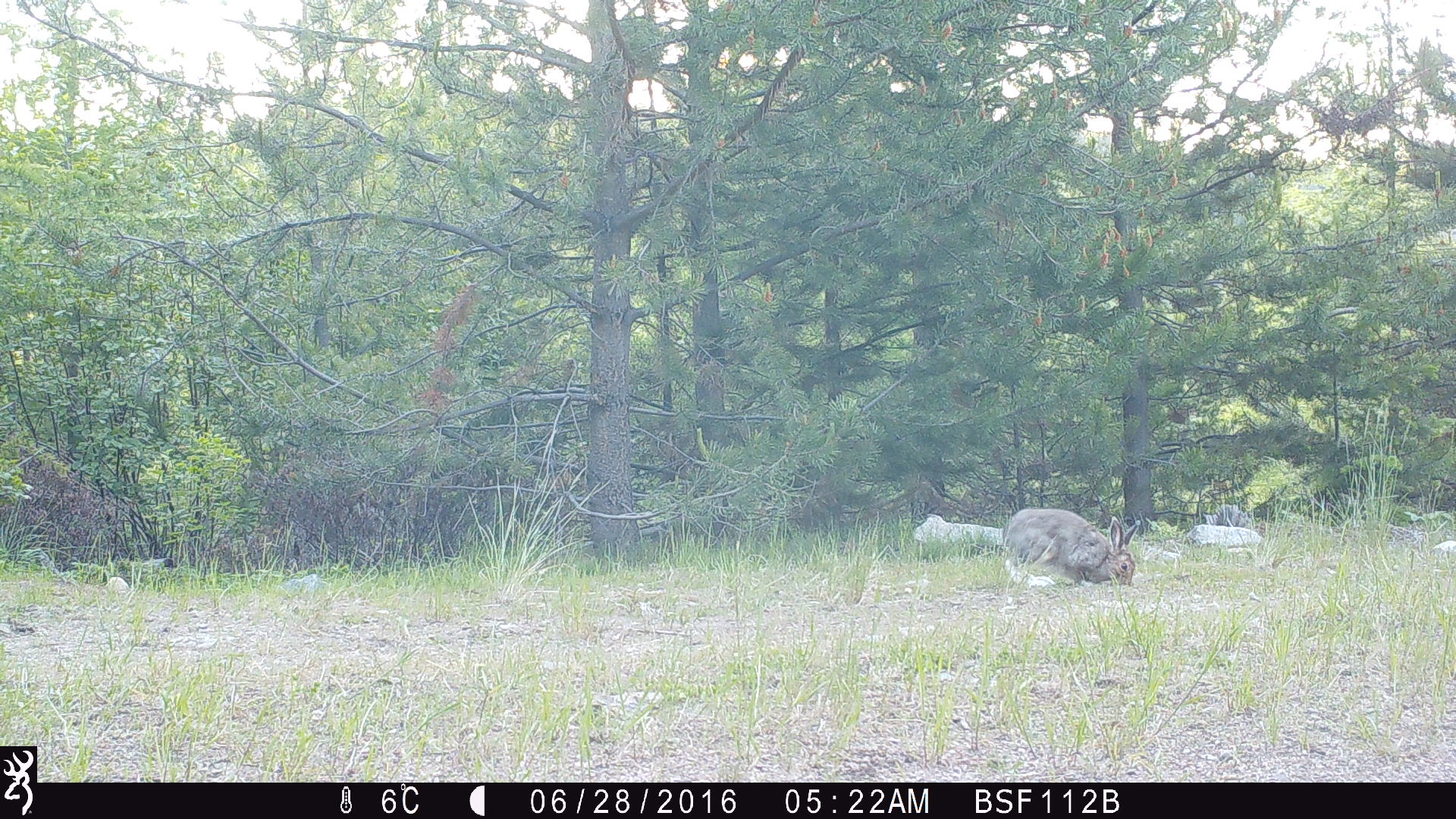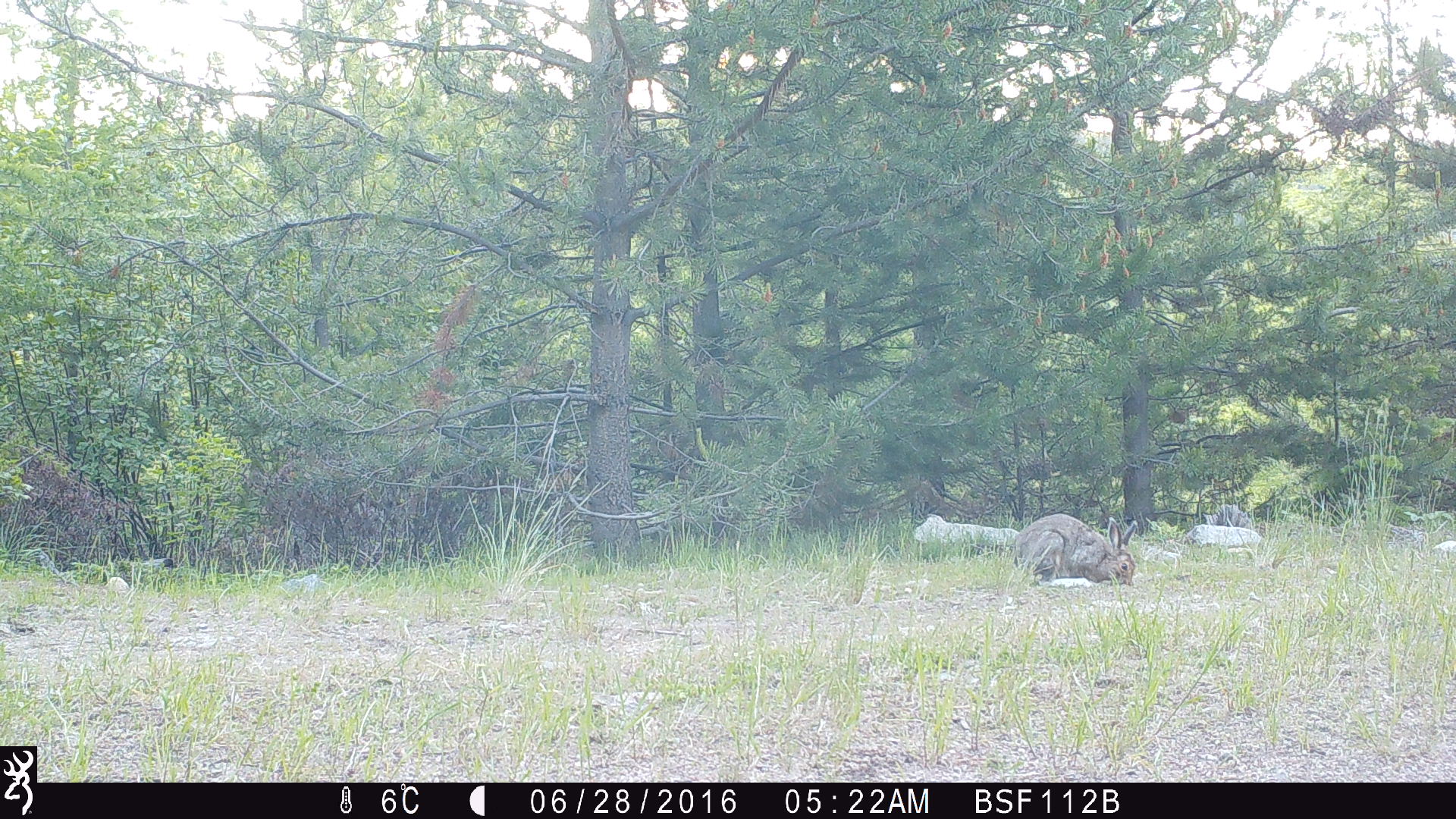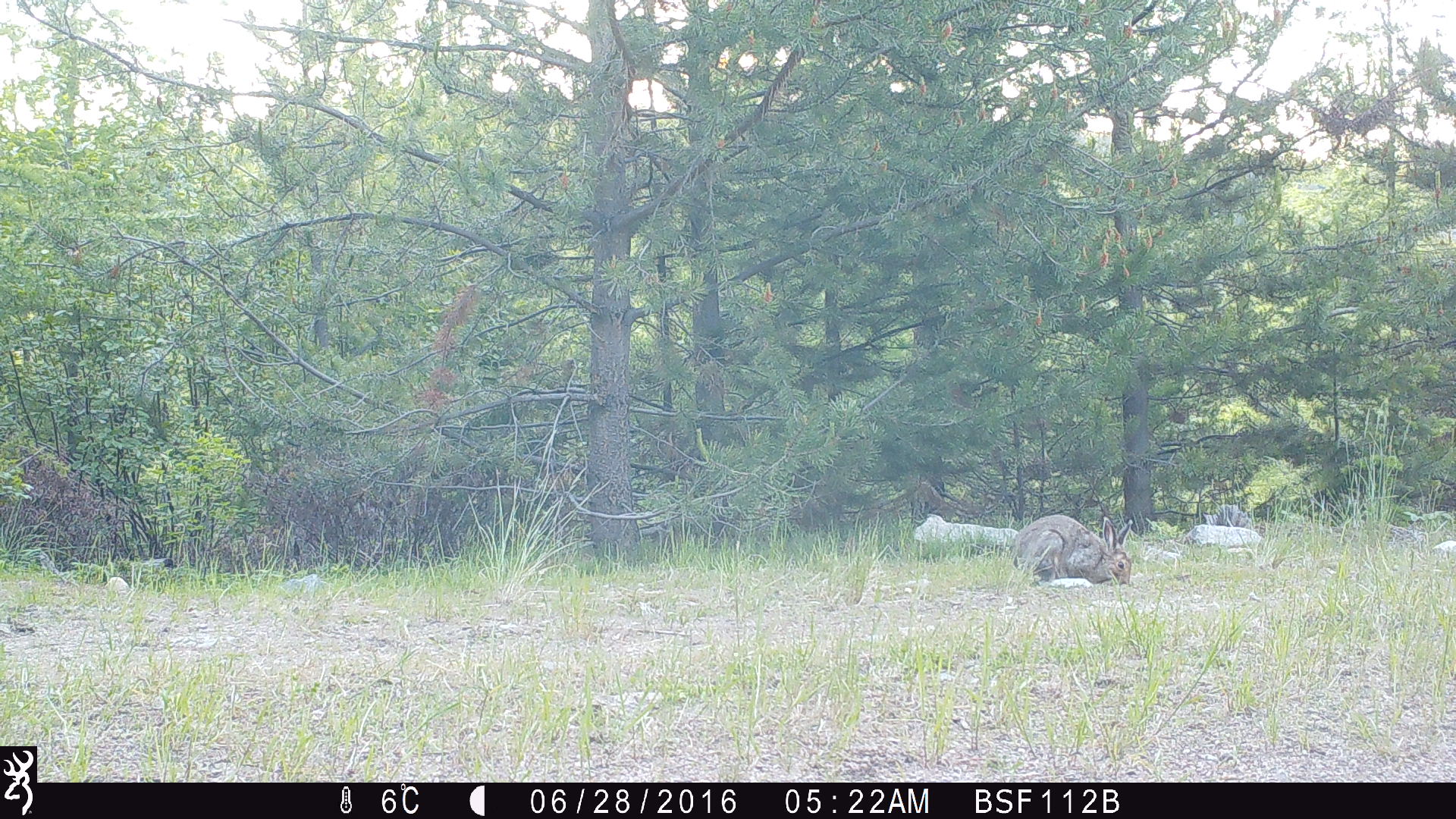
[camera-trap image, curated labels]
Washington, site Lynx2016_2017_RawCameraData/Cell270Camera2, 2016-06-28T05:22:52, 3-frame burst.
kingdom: Animalia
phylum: Chordata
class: Mammalia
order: Lagomorpha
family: Leporidae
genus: Lepus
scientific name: Lepus americanus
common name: snowshoe hare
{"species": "Lepus americanus (snowshoe hare)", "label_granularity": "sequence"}